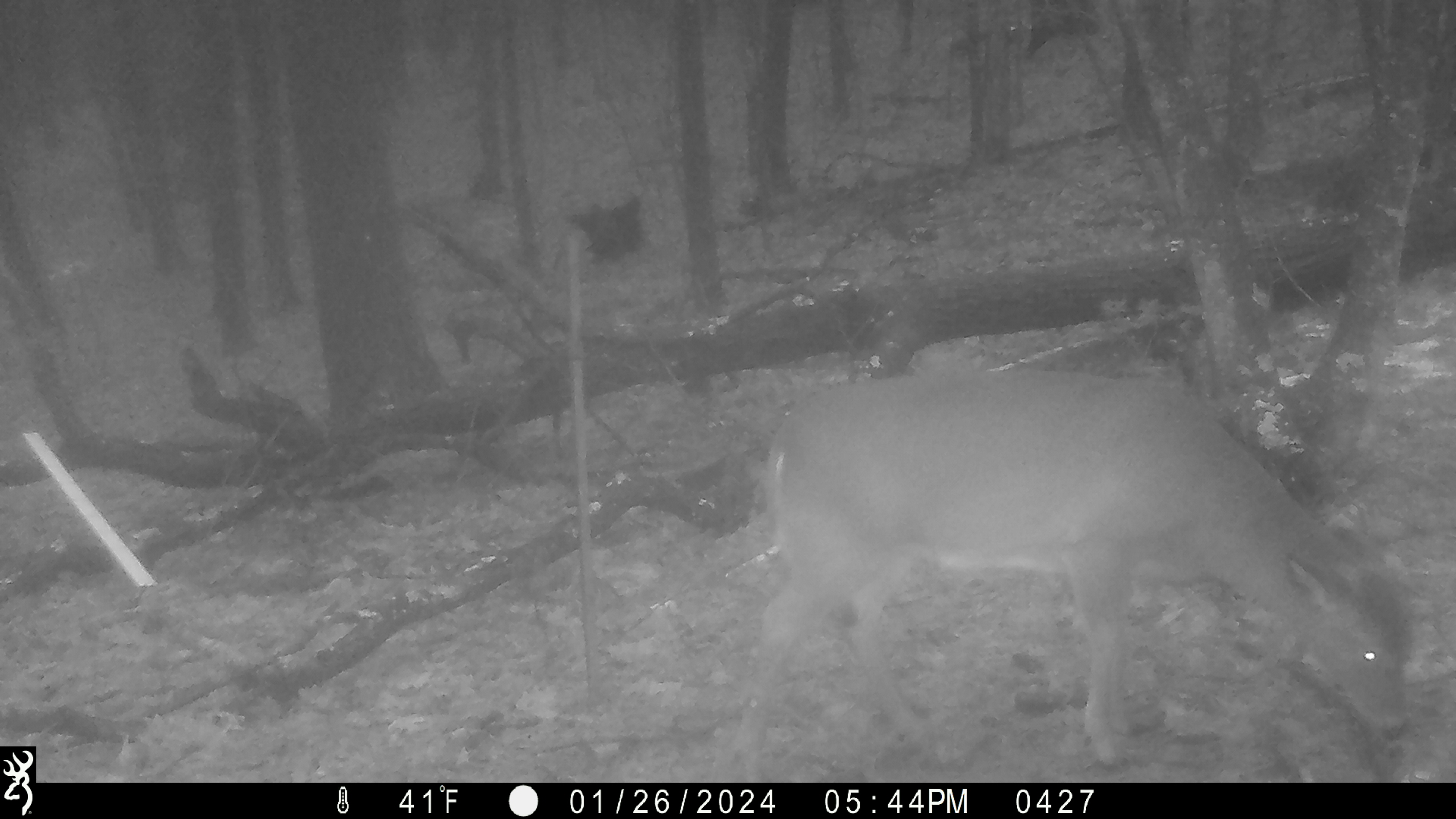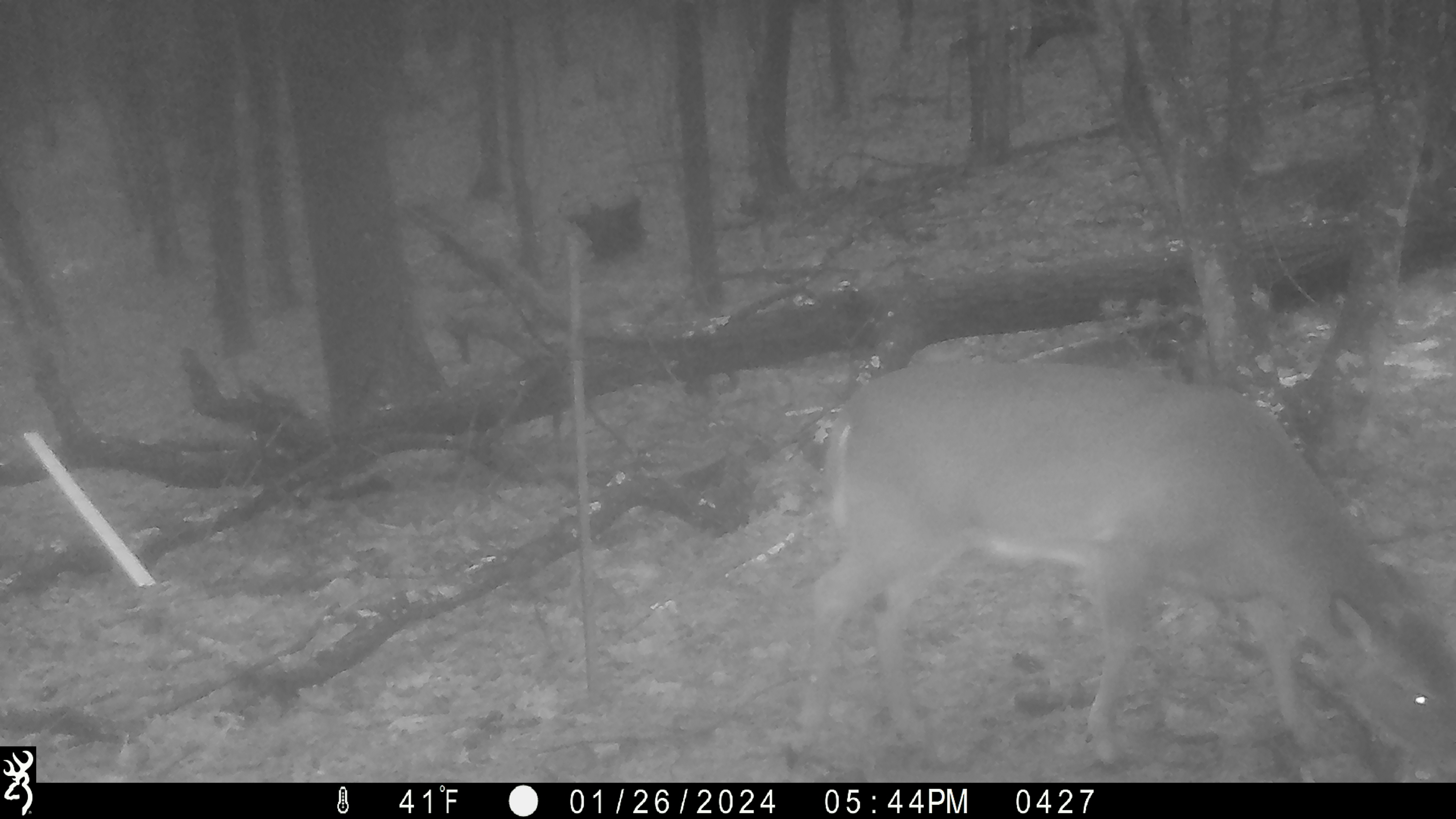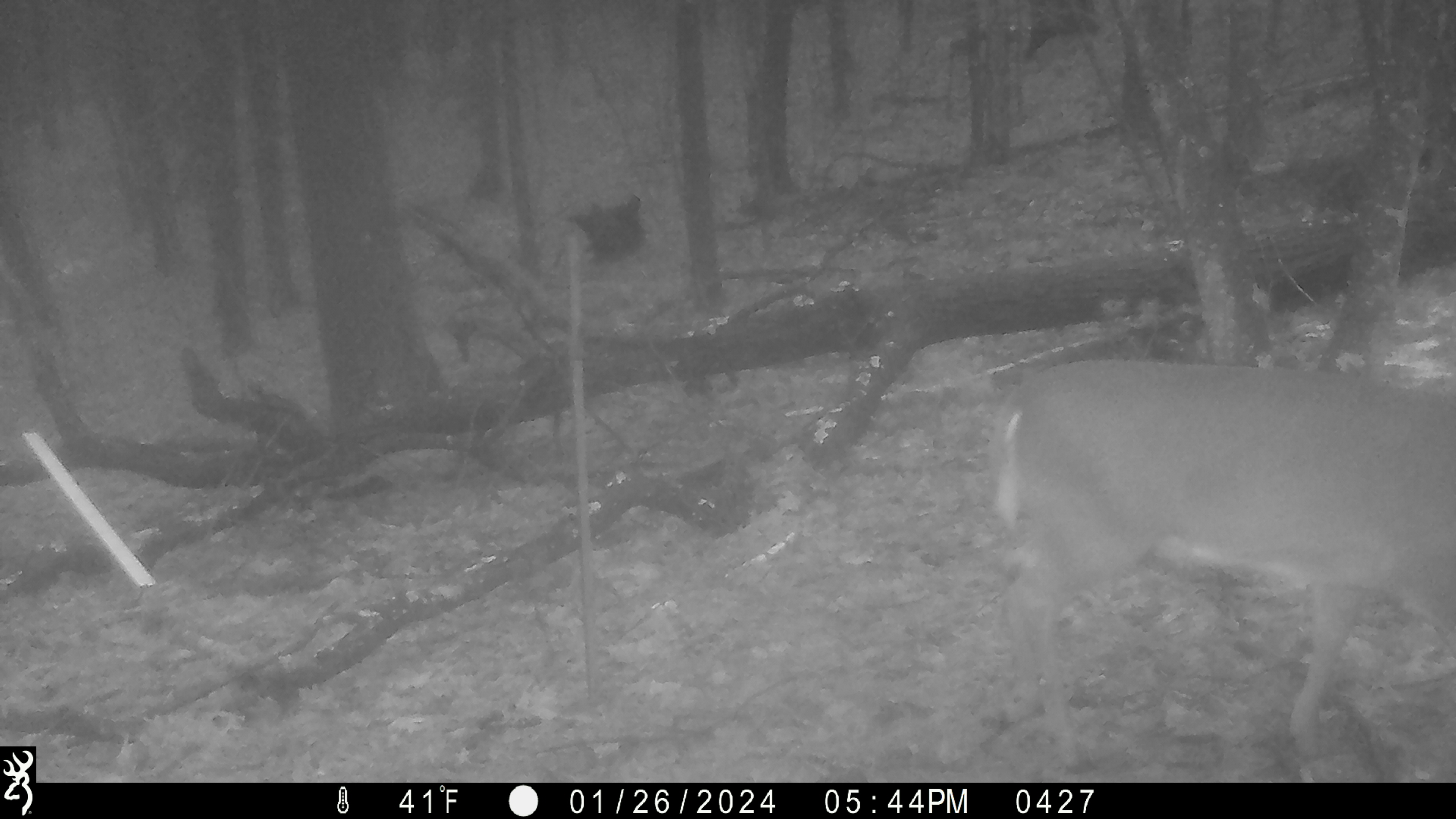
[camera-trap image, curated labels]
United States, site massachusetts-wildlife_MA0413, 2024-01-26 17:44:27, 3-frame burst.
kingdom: Animalia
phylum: Chordata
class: Mammalia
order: Artiodactyla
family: Cervidae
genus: Odocoileus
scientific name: Odocoileus virginianus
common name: white-tailed deer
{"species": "white-tailed deer (Odocoileus virginianus)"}